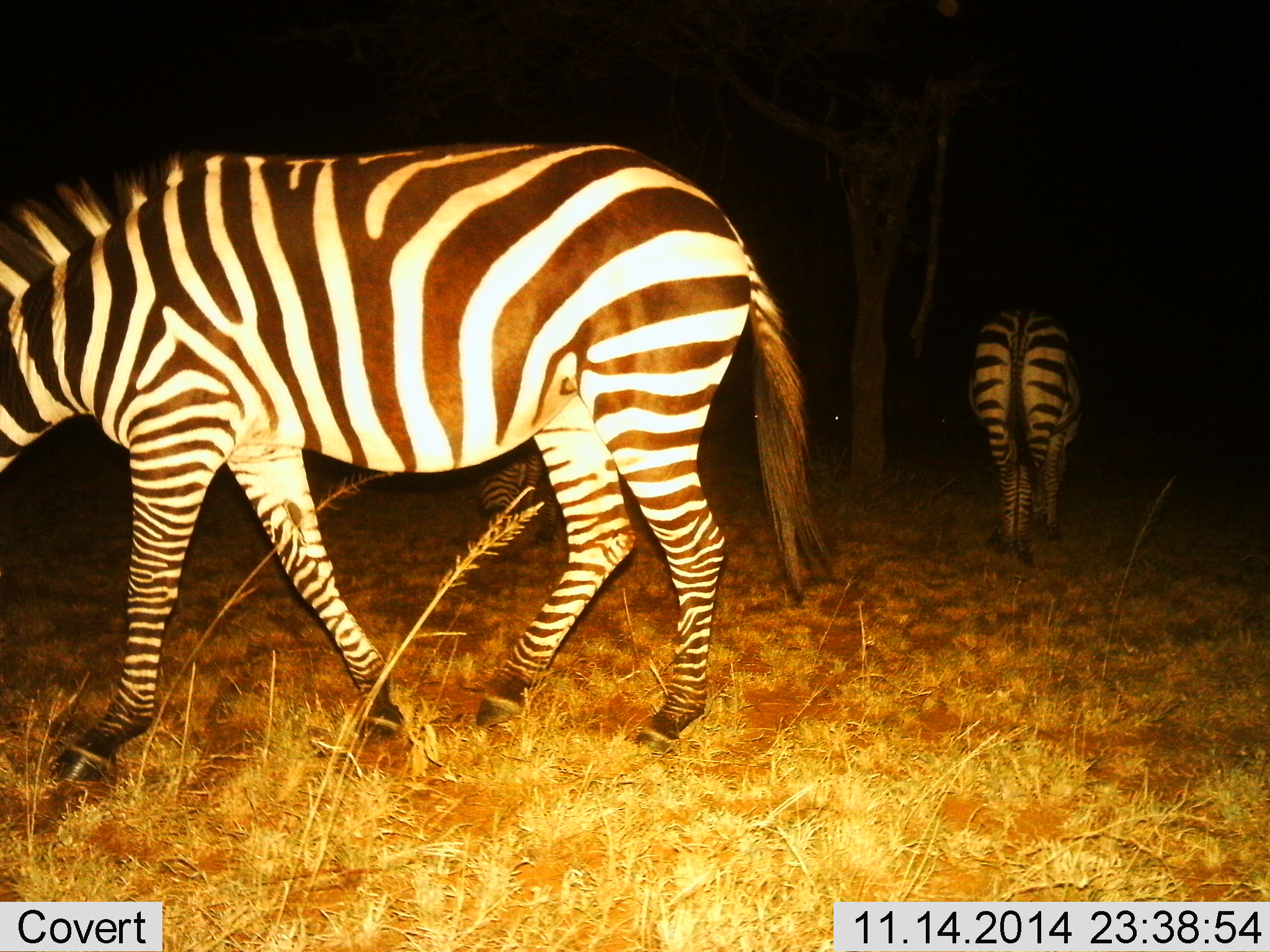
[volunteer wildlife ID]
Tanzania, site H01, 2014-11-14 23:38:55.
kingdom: Animalia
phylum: Chordata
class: Mammalia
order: Perissodactyla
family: Equidae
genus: Equus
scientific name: Equus quagga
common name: plains zebra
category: zebra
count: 3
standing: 70%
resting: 0%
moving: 40%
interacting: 0%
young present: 0%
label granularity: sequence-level